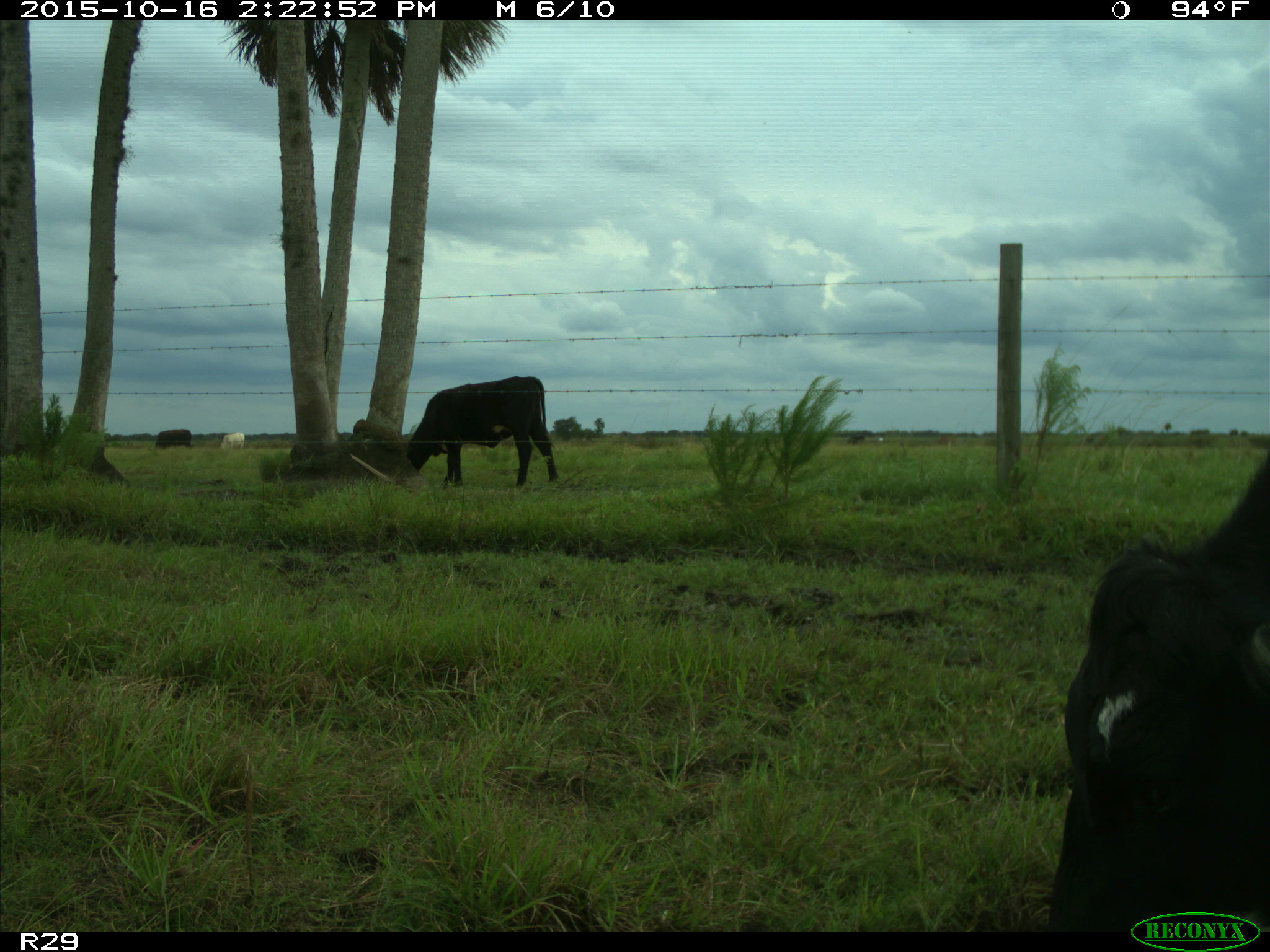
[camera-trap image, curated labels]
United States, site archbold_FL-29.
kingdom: Animalia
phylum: Chordata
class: Mammalia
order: Artiodactyla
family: Bovidae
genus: Bos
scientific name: Bos taurus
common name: domestic cow